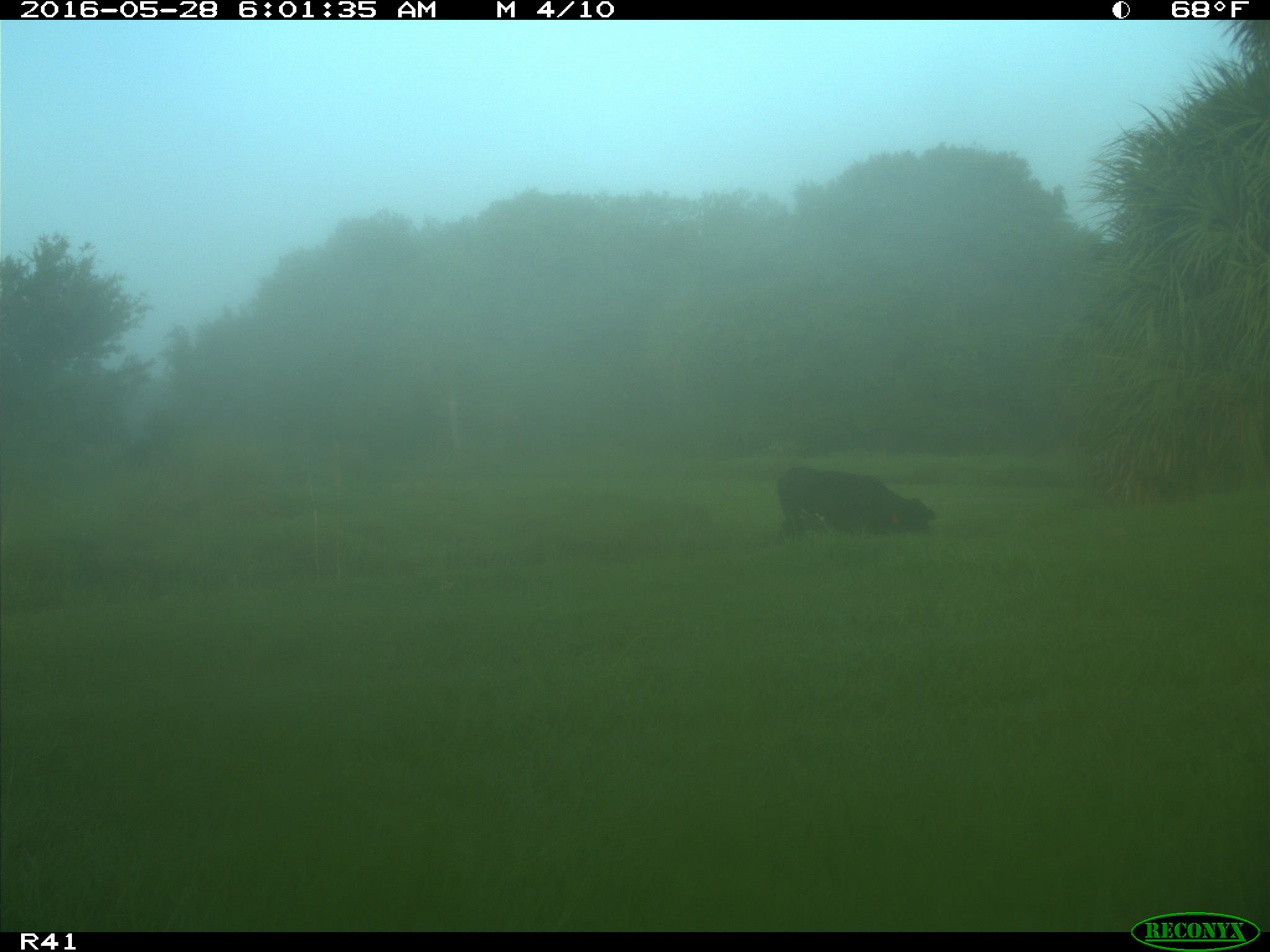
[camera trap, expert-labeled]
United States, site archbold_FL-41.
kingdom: Animalia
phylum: Chordata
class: Mammalia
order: Artiodactyla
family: Bovidae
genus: Bos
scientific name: Bos taurus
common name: domestic cow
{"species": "Bos taurus (domestic cow)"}